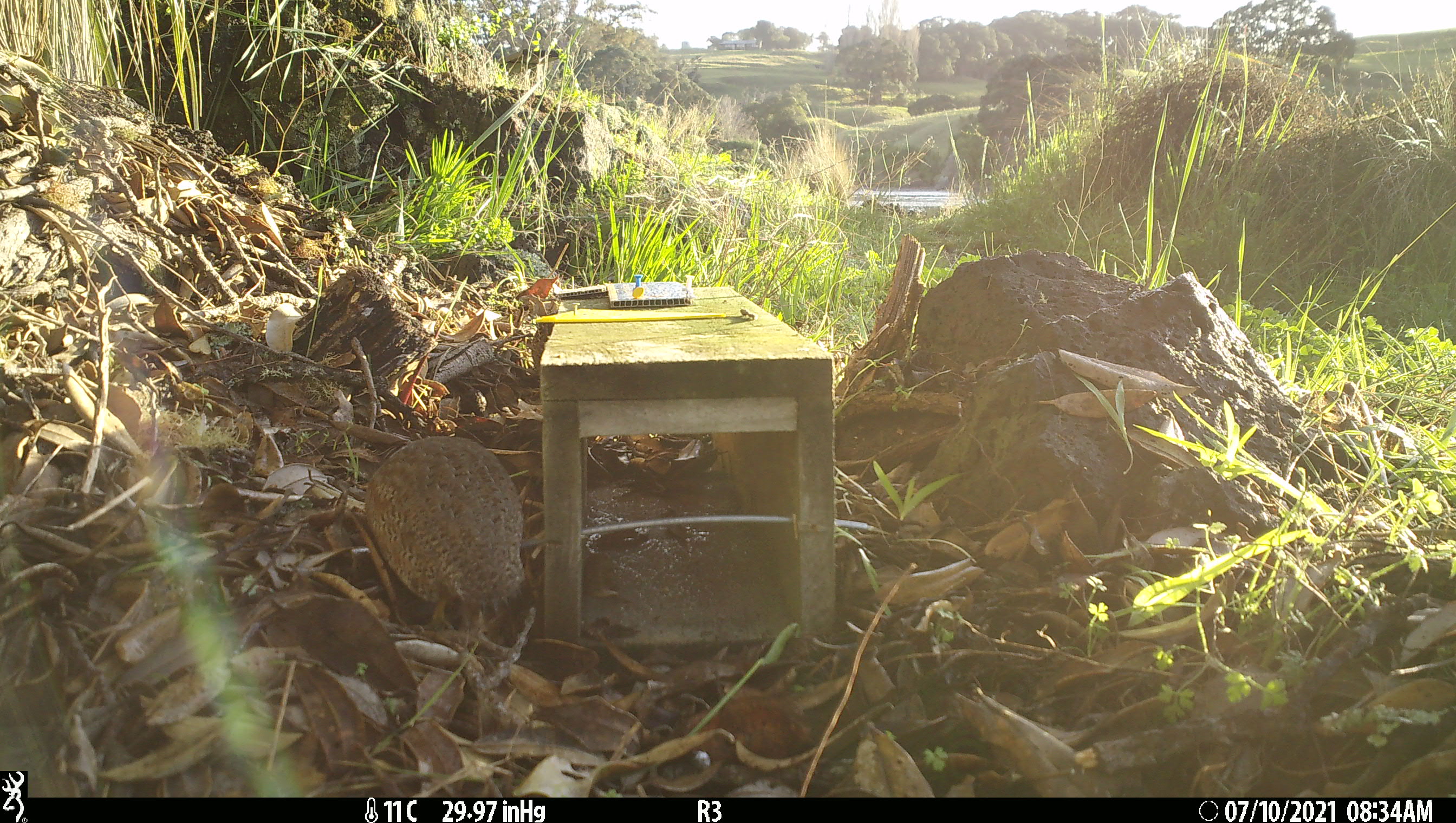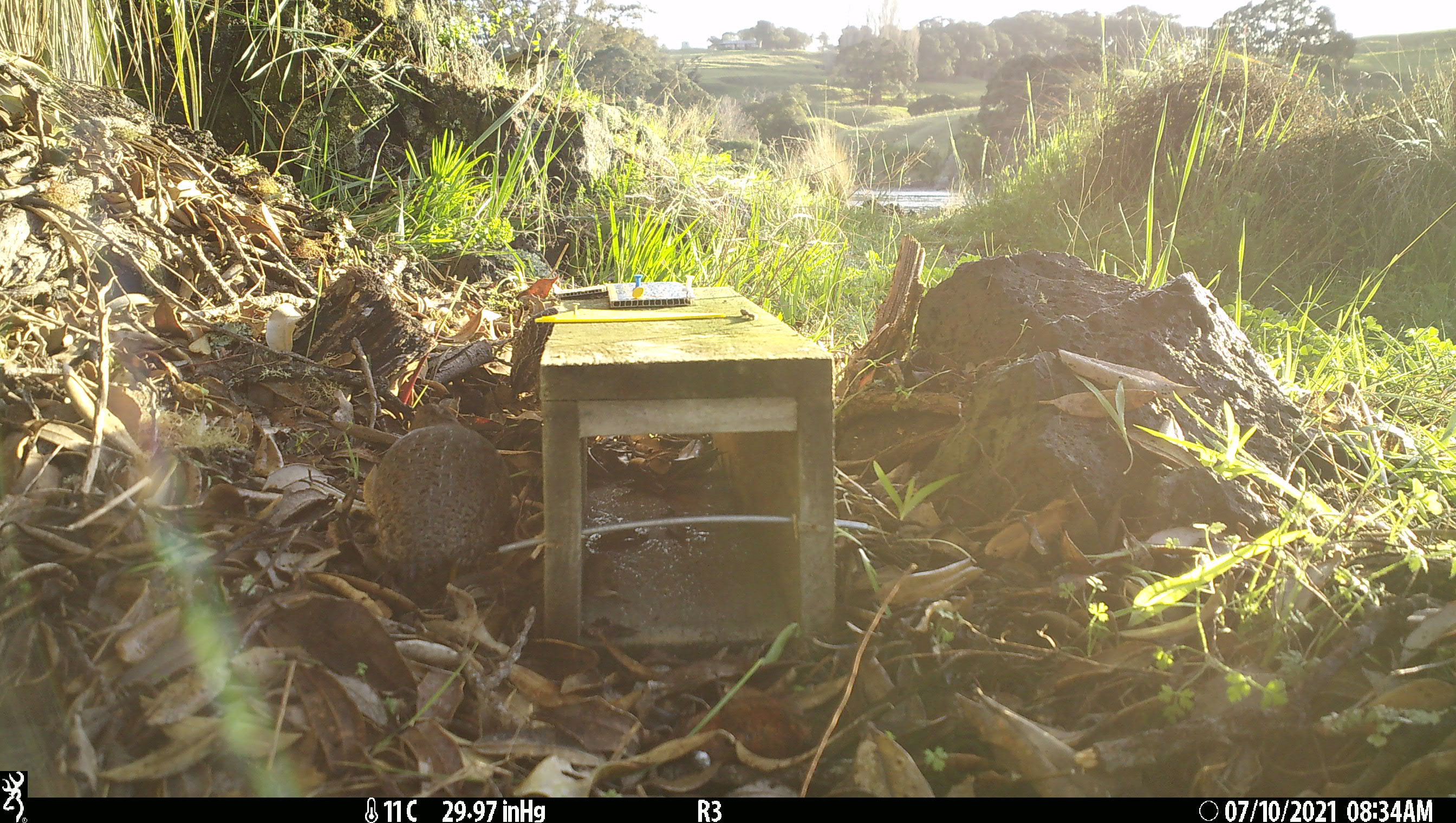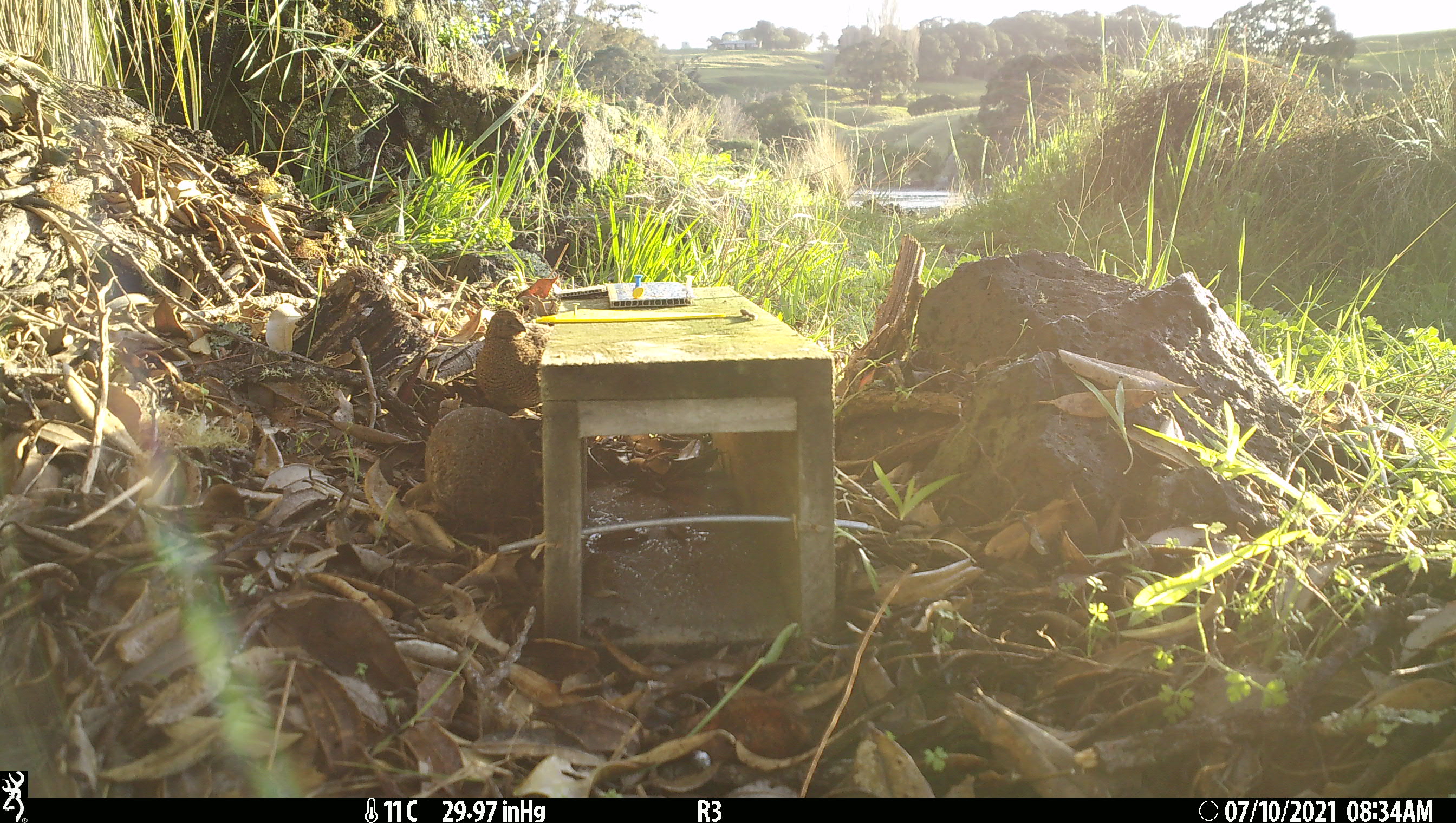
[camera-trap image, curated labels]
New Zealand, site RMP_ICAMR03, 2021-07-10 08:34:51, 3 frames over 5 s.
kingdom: Animalia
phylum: Chordata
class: Aves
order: Galliformes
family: Phasianidae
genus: Synoicus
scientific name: Synoicus ypsilophorus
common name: brown quail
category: quail brown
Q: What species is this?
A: Quail brown (brown quail) (Synoicus ypsilophorus).